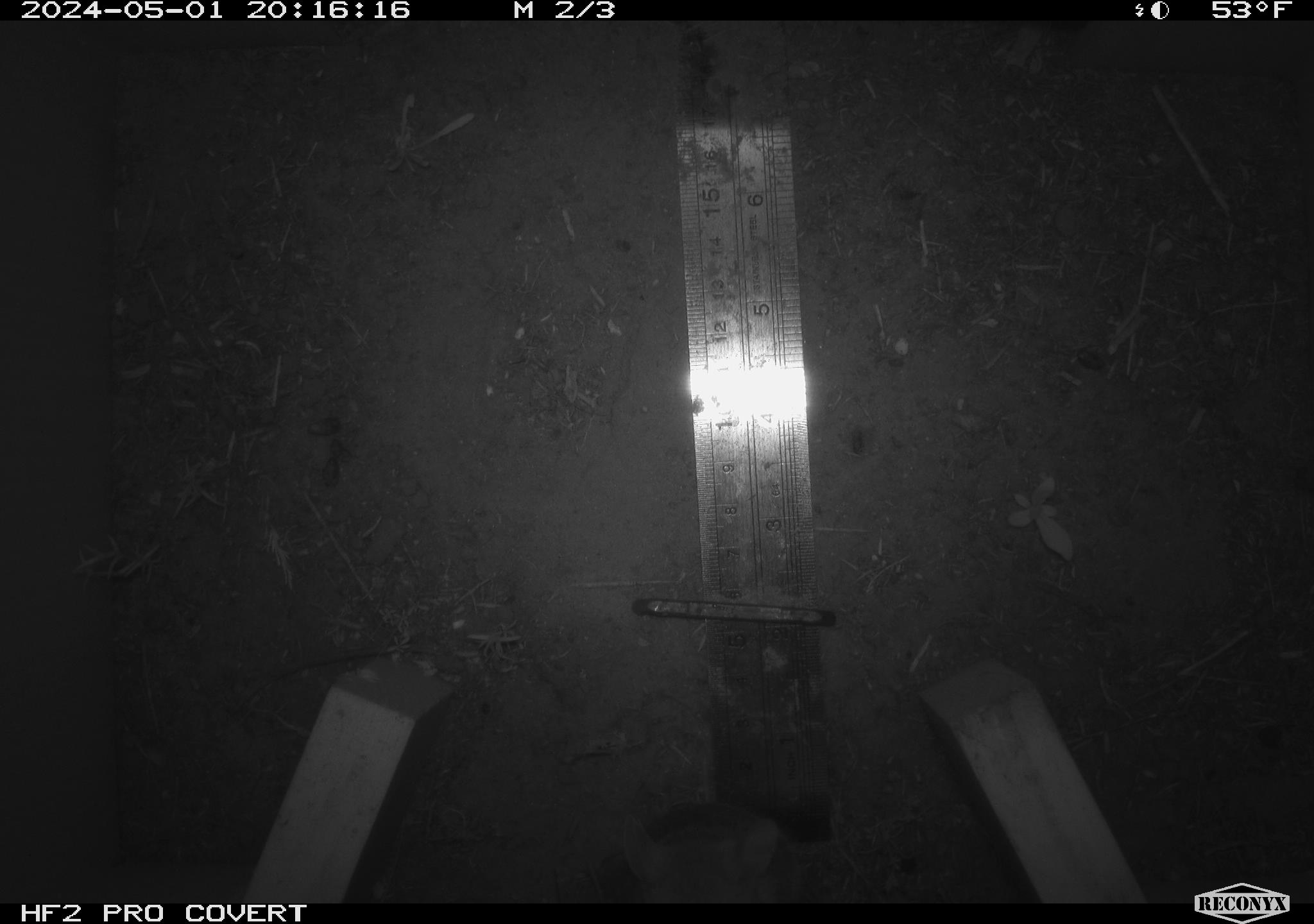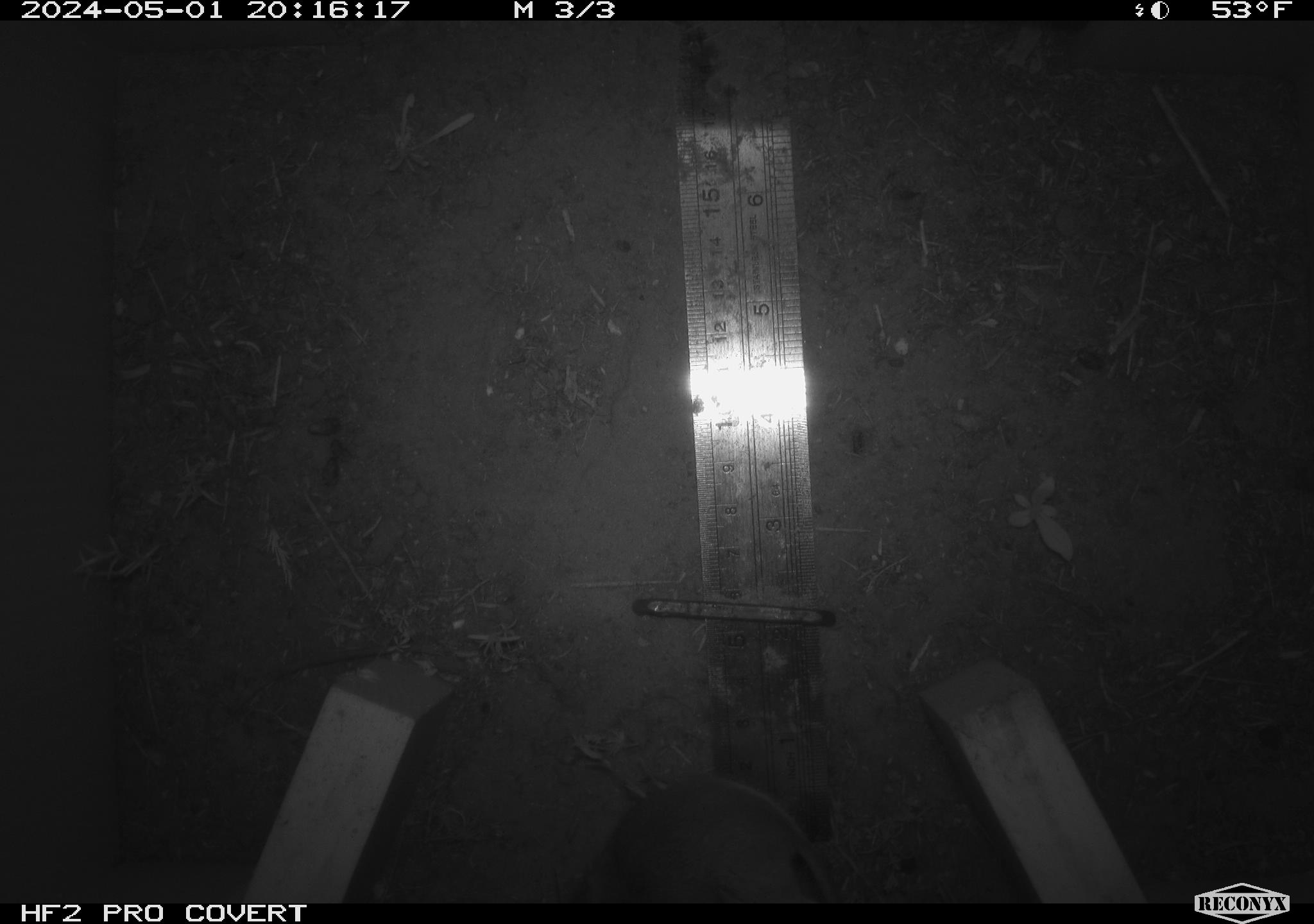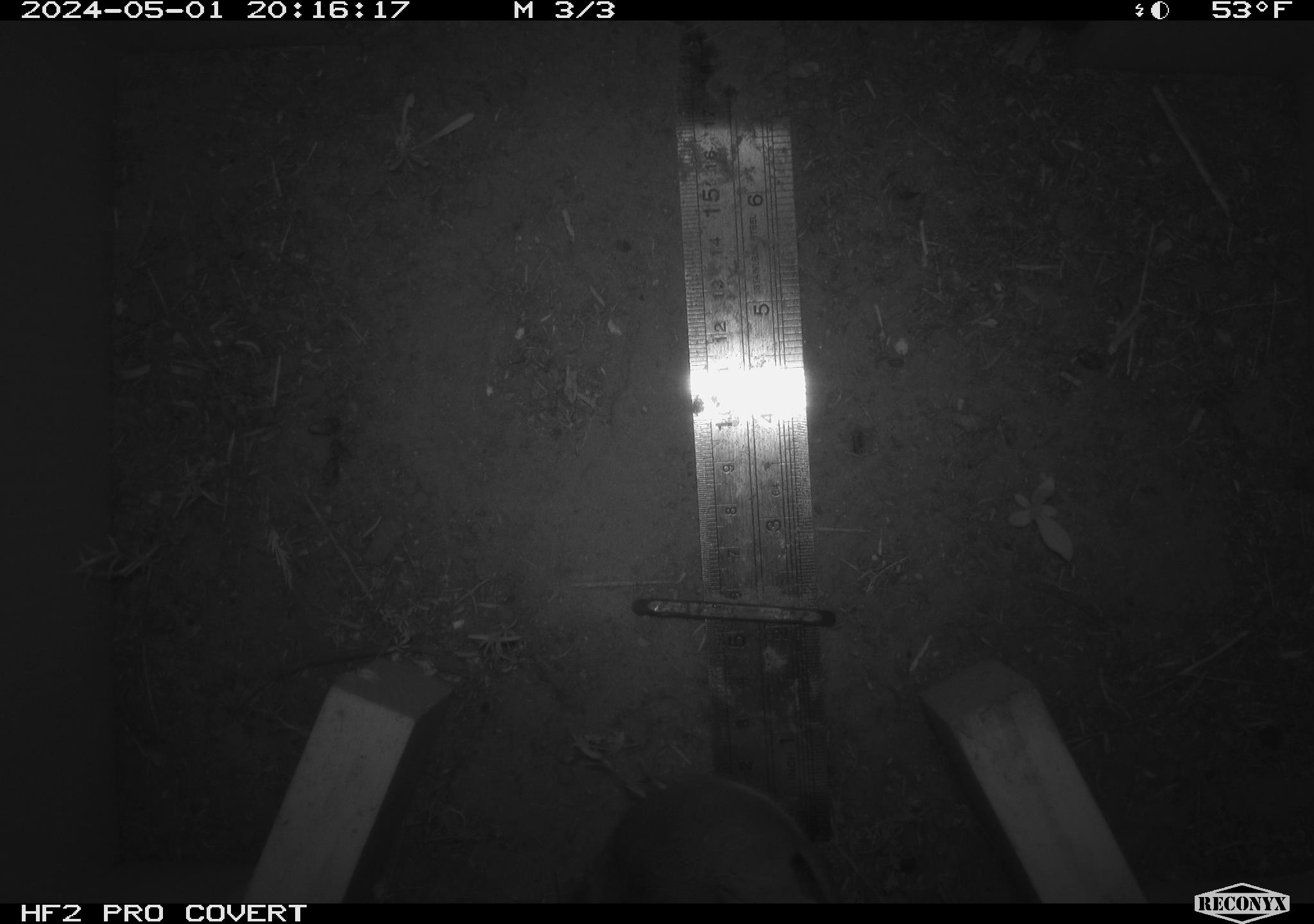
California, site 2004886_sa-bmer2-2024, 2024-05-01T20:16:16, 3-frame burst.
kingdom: Animalia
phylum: Chordata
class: Mammalia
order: Rodentia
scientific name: Rodentia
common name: mouse species